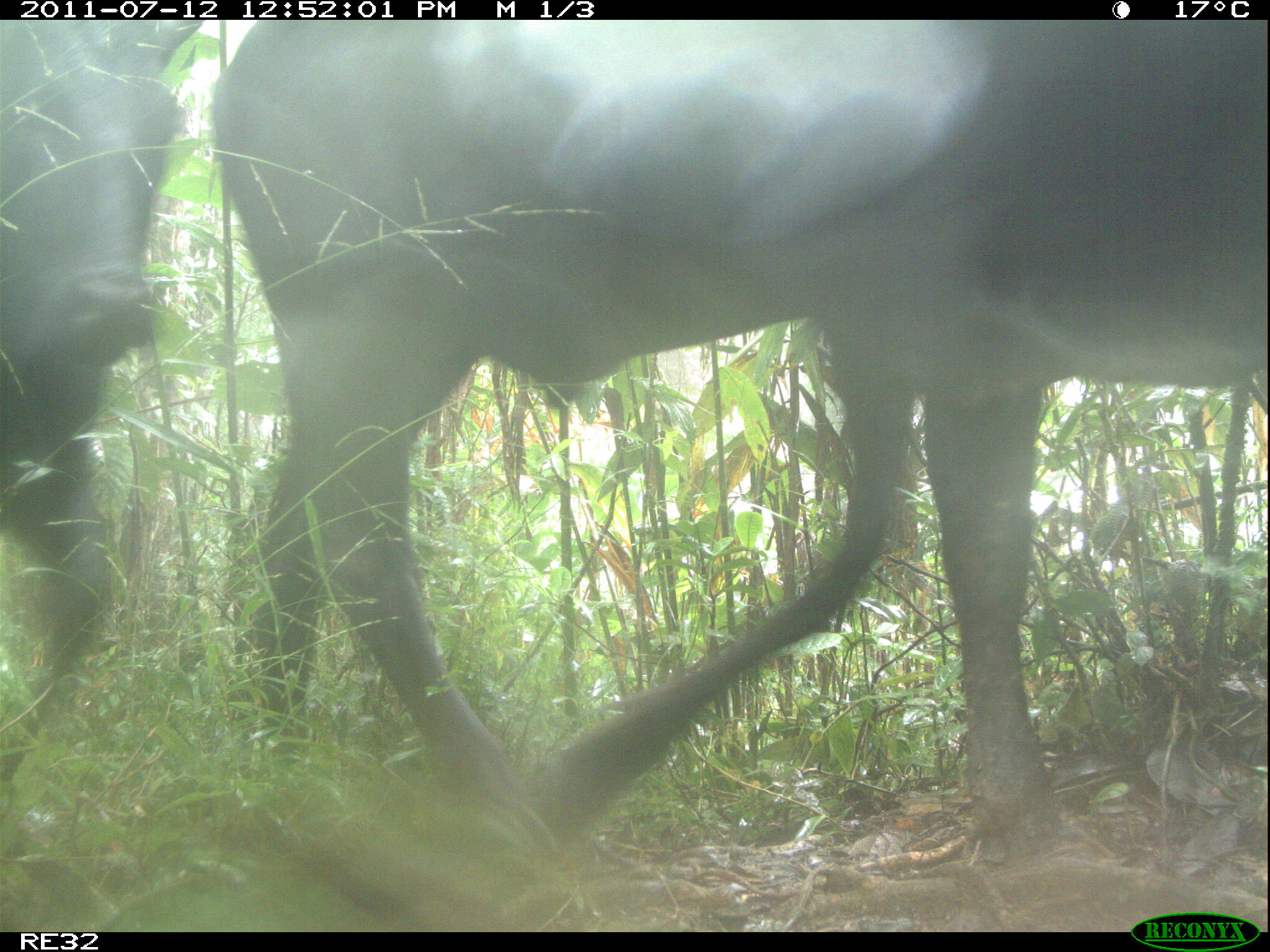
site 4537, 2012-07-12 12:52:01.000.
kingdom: Animalia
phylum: Chordata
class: Mammalia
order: Artiodactyla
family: Bovidae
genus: Bos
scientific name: Bos taurus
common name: domestic cattle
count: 2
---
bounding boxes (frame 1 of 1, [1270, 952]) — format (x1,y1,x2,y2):
bos taurus: (206,18,1268,879); (0,20,201,789)